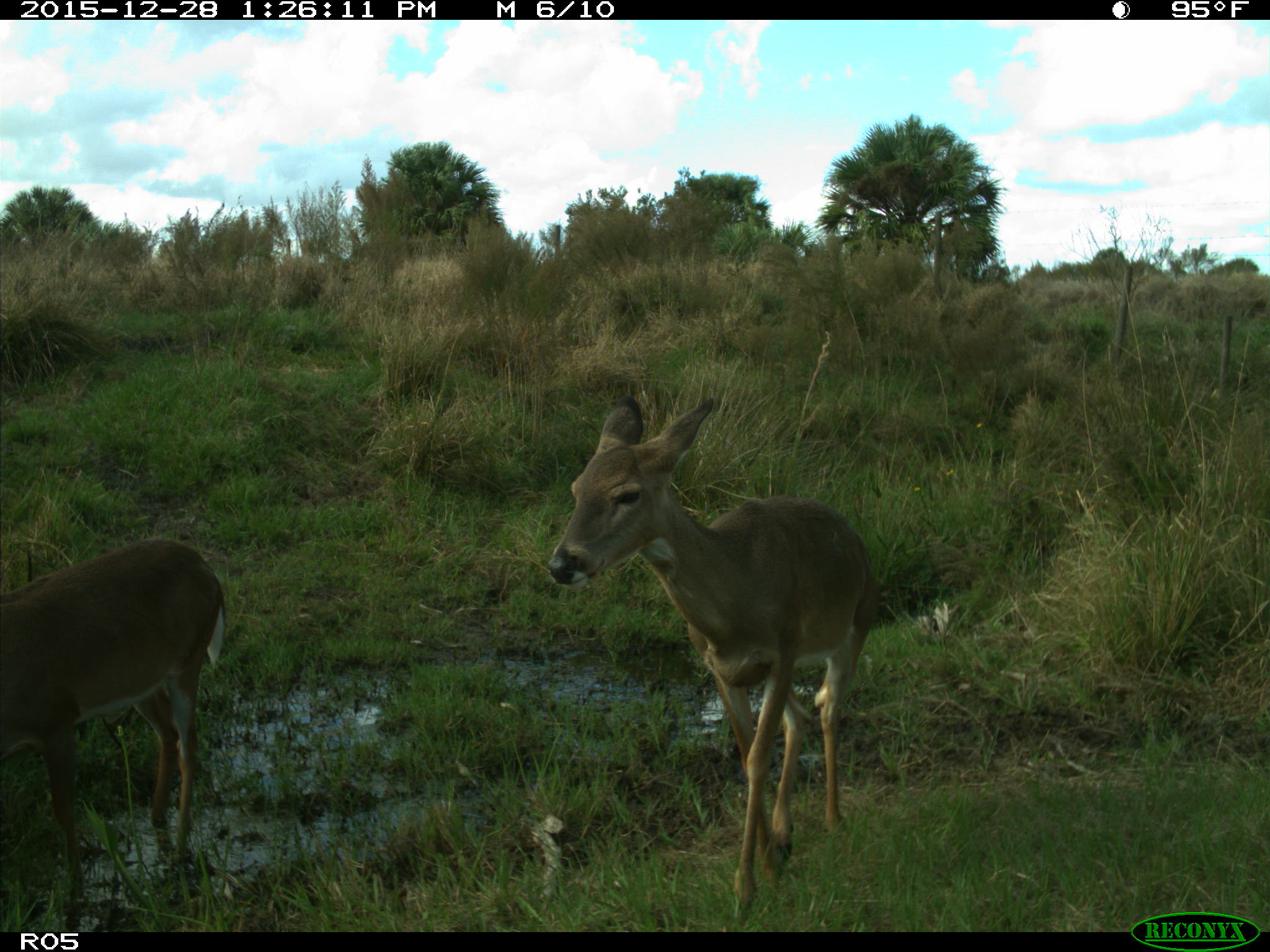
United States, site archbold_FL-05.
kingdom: Animalia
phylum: Chordata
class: Mammalia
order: Artiodactyla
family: Cervidae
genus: Odocoileus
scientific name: Odocoileus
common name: deer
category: unidentified deer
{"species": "unidentified deer (deer) (Odocoileus)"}